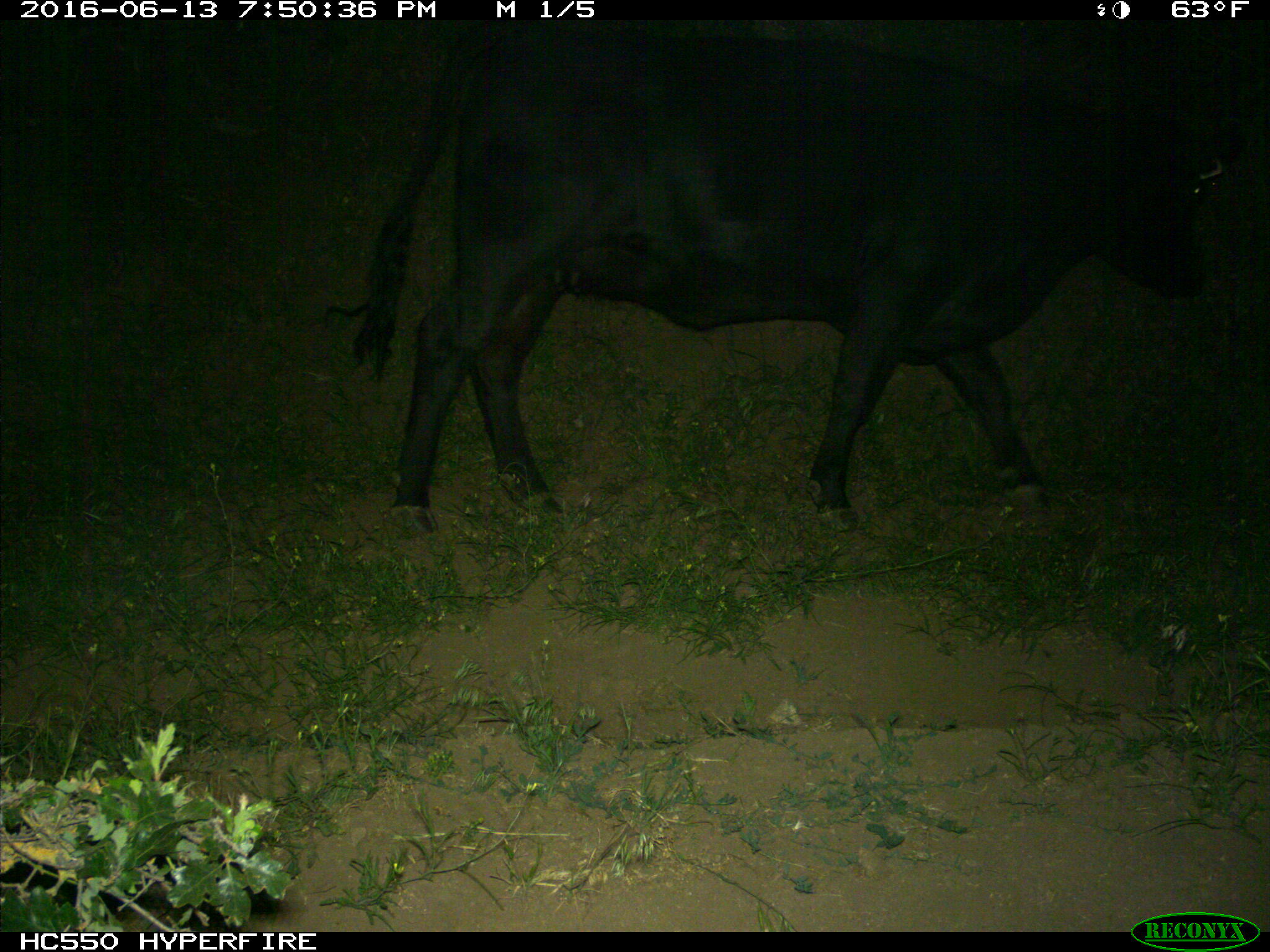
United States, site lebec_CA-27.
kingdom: Animalia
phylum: Chordata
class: Mammalia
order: Artiodactyla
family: Bovidae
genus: Bos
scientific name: Bos taurus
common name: domestic cow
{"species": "Bos taurus (domestic cow)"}